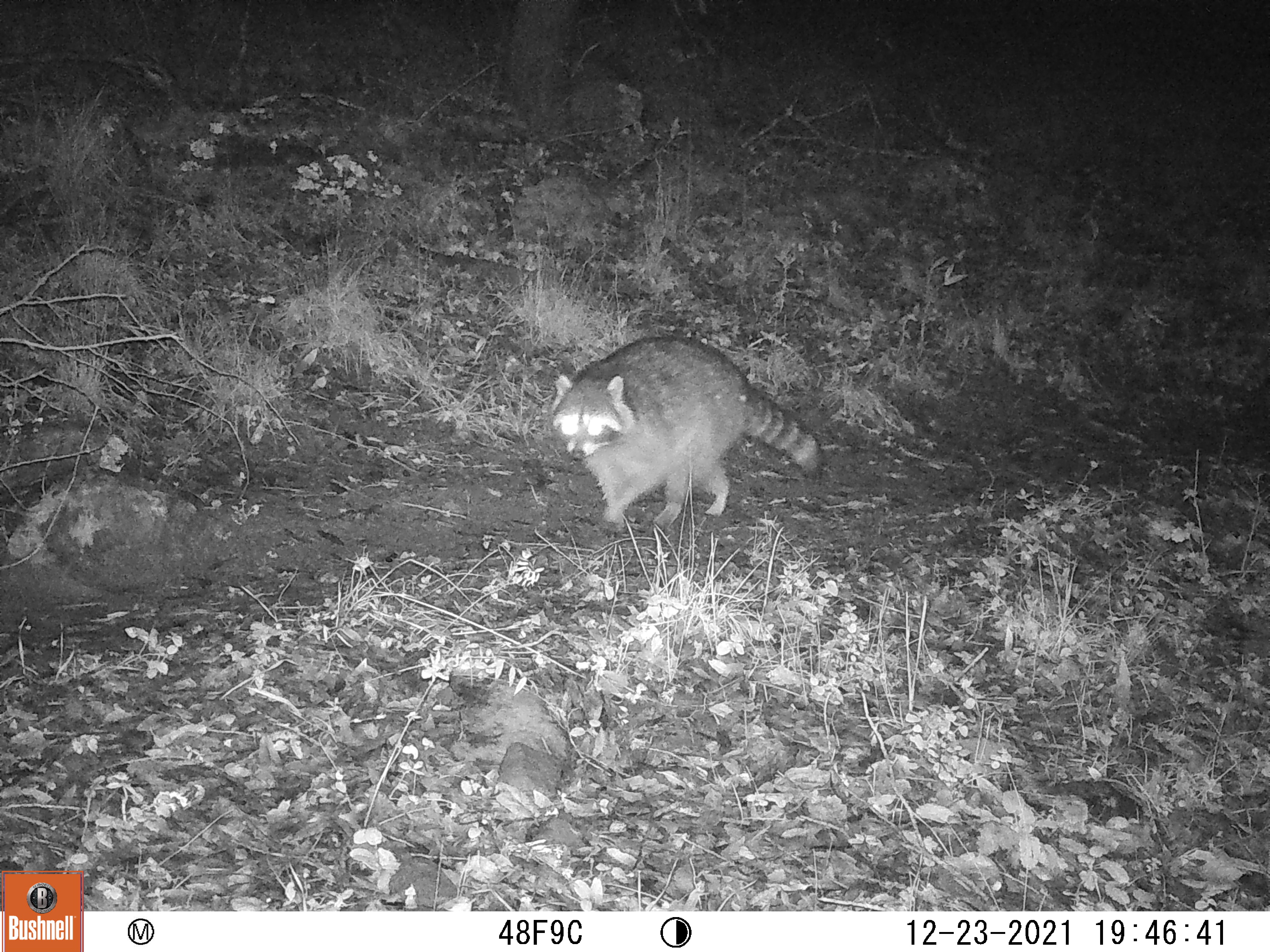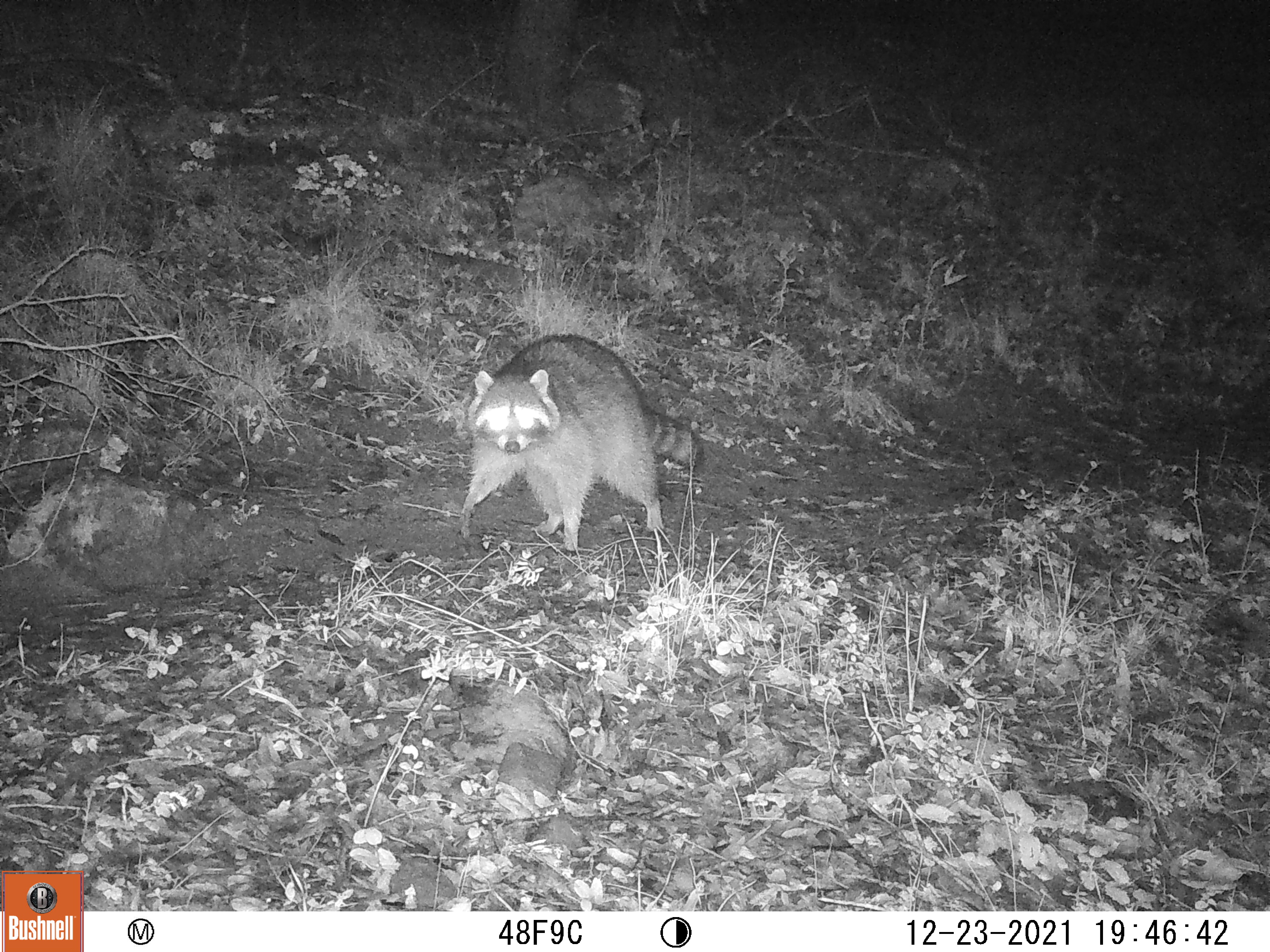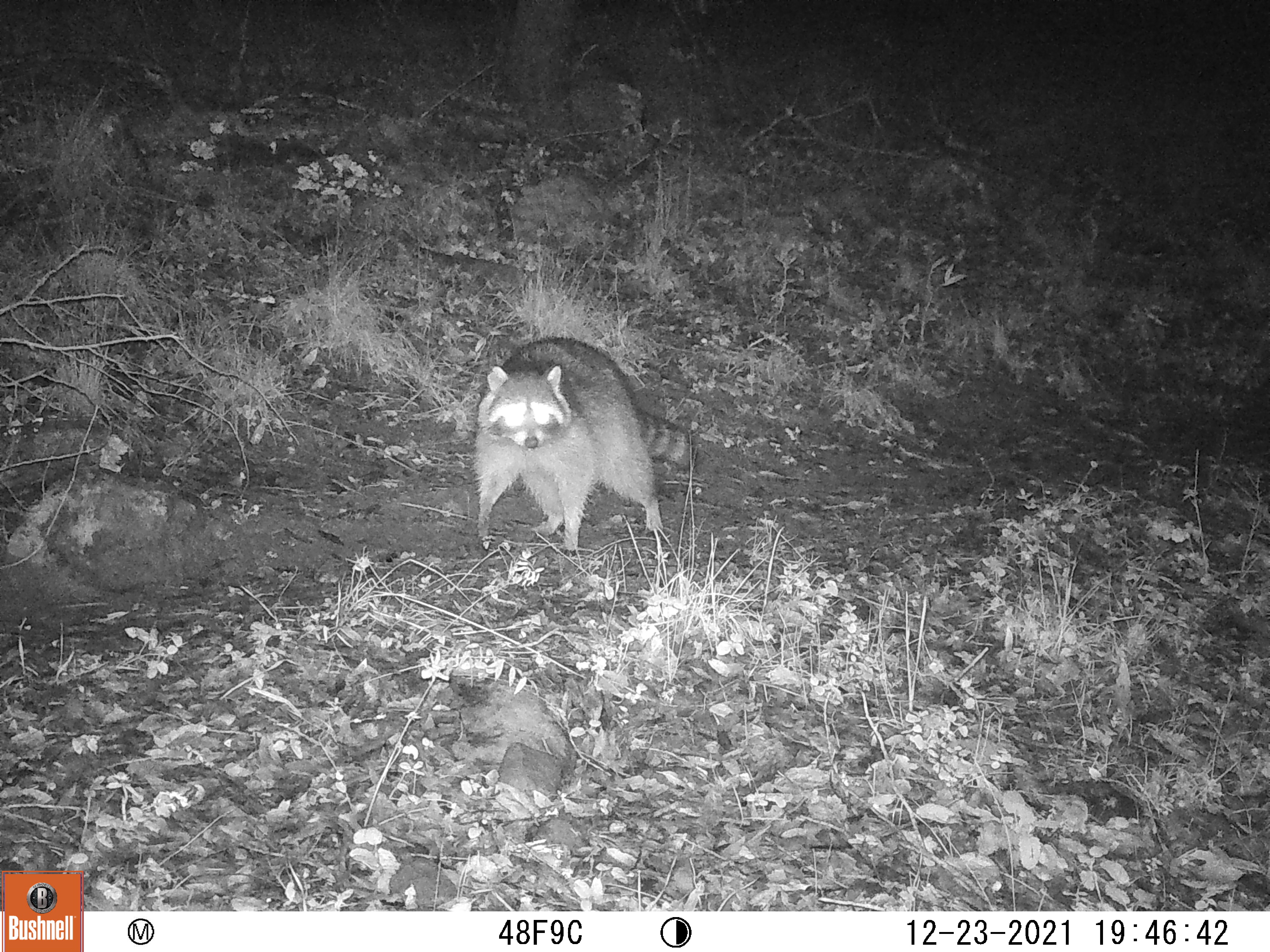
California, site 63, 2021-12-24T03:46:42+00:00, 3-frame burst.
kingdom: Animalia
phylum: Chordata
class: Mammalia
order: Carnivora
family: Procyonidae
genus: Procyon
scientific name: Procyon lotor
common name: raccoon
Raccoon (Procyon lotor).